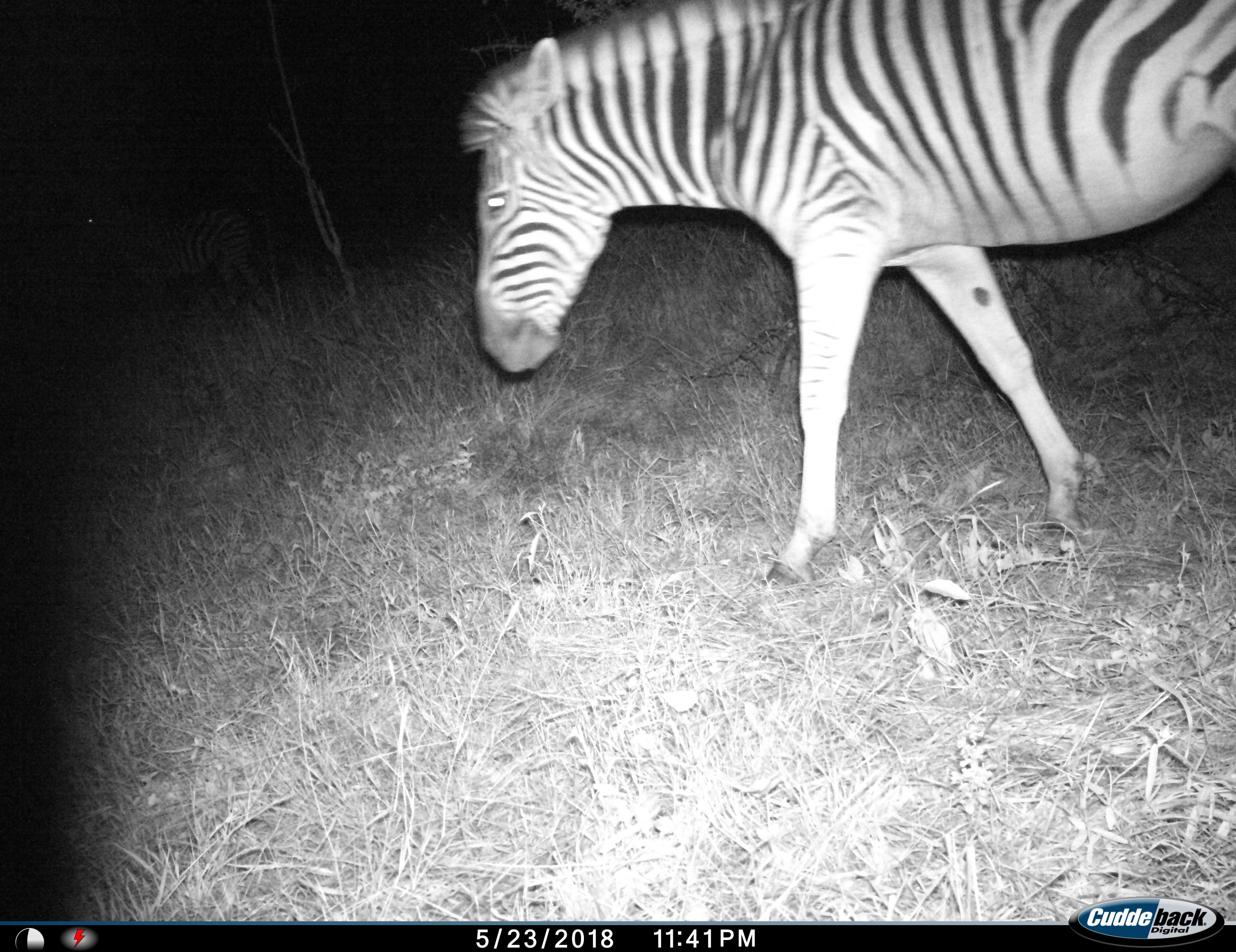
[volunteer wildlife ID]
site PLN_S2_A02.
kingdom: Animalia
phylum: Chordata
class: Mammalia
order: Perissodactyla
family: Equidae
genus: Equus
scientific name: Equus quagga burchellii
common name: burchell's zebra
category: zebraburchells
Zebraburchells (burchell's zebra) (Equus quagga burchellii), count 1. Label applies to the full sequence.